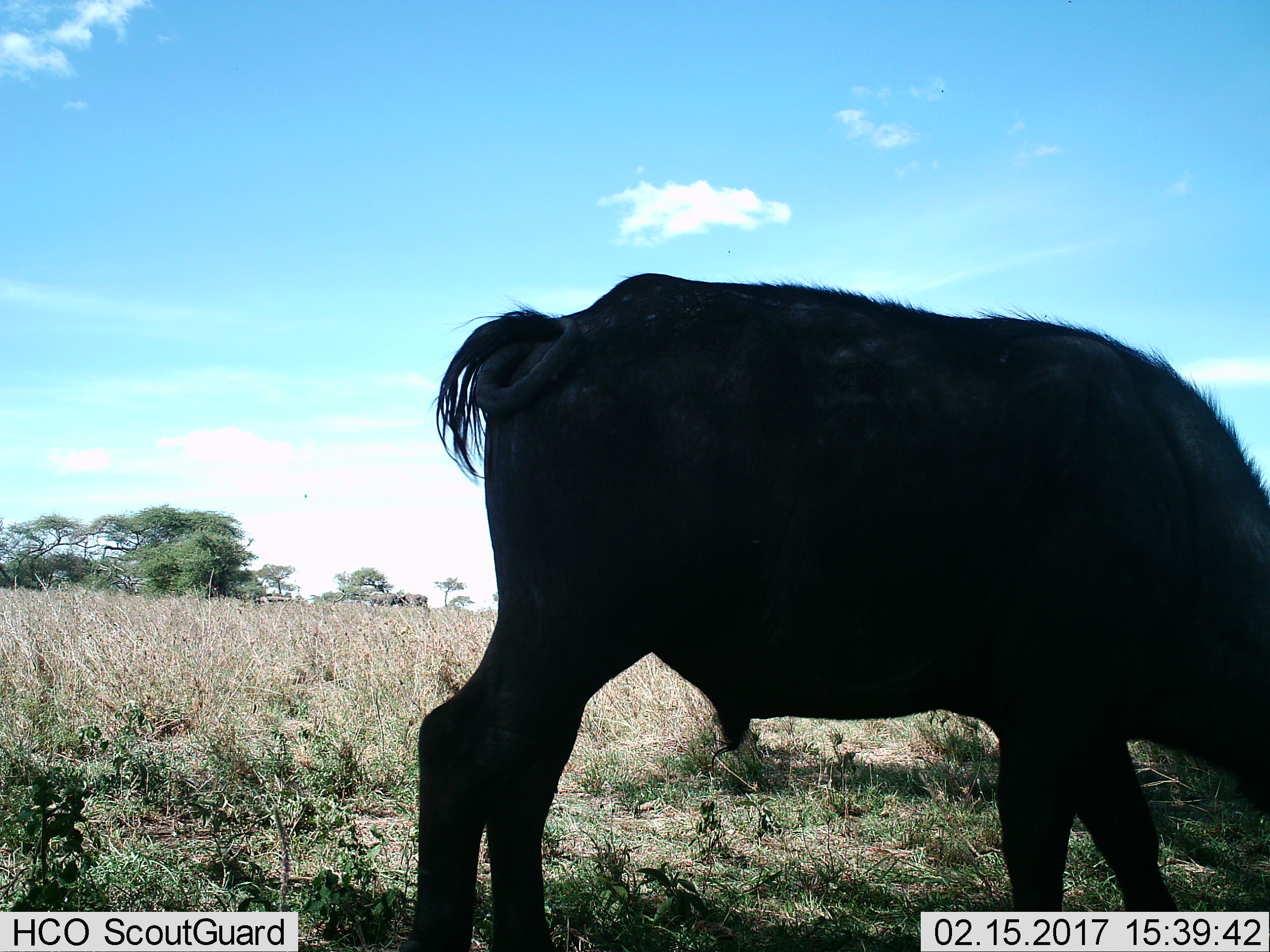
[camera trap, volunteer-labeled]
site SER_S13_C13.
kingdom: Animalia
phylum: Chordata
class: Mammalia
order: Artiodactyla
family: Bovidae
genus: Syncerus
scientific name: Syncerus caffer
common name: african buffalo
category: buffalo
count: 1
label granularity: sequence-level